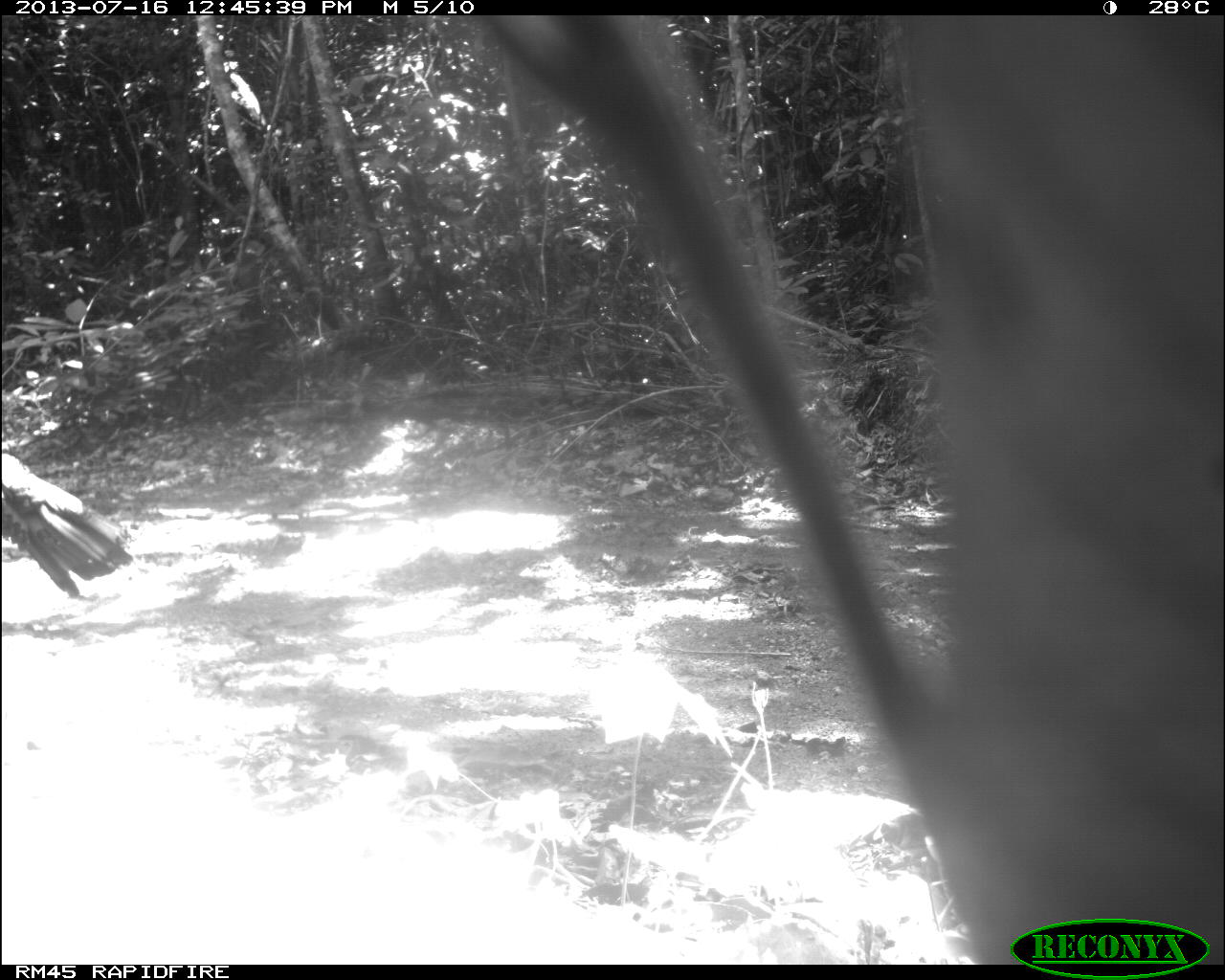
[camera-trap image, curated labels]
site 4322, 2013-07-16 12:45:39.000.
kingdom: Animalia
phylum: Chordata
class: Aves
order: Galliformes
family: Phasianidae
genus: Meleagris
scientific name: Meleagris ocellata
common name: ocellated turkey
Meleagris ocellata (ocellated turkey), count 1.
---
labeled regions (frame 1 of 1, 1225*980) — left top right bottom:
meleagris ocellata: 0 450 134 598